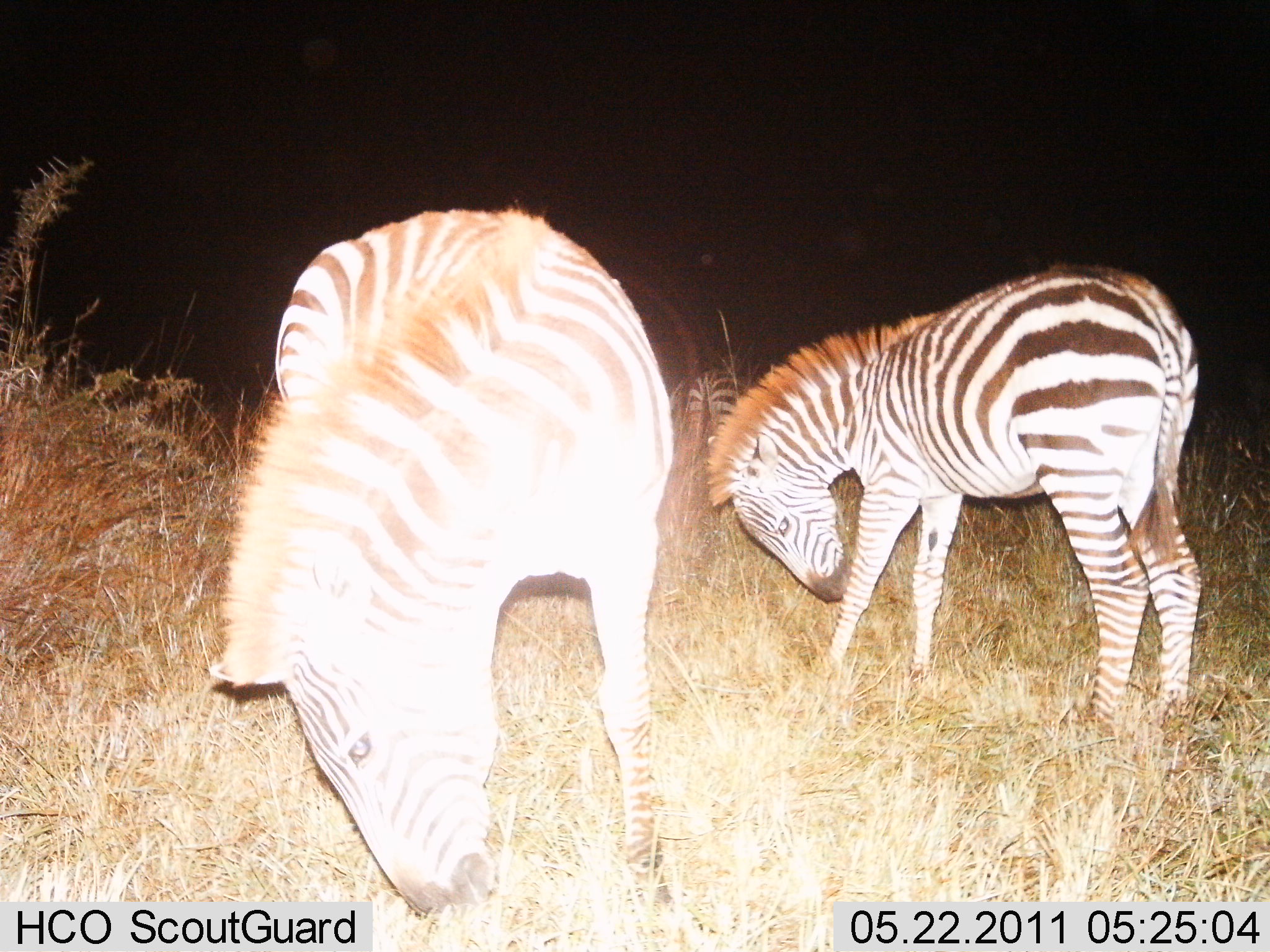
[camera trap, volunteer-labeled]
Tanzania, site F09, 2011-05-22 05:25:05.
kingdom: Animalia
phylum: Chordata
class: Mammalia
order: Perissodactyla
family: Equidae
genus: Equus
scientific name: Equus quagga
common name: plains zebra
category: zebra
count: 2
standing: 46%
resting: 8%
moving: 0%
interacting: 0%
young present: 31%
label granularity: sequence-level